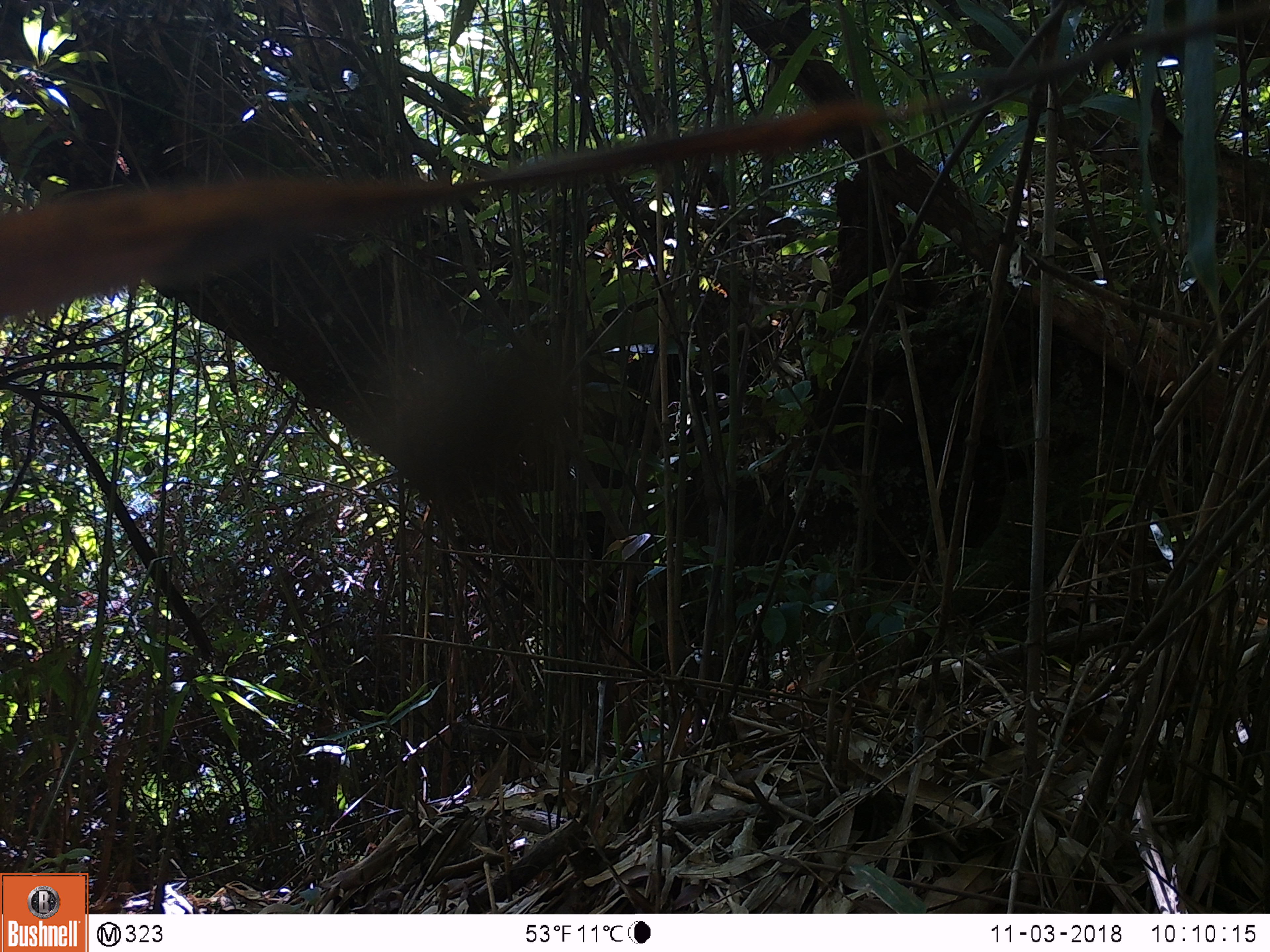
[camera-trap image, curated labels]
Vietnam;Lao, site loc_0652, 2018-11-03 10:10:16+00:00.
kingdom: Animalia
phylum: Arthropoda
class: Insecta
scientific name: Insecta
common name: insect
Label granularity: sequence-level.